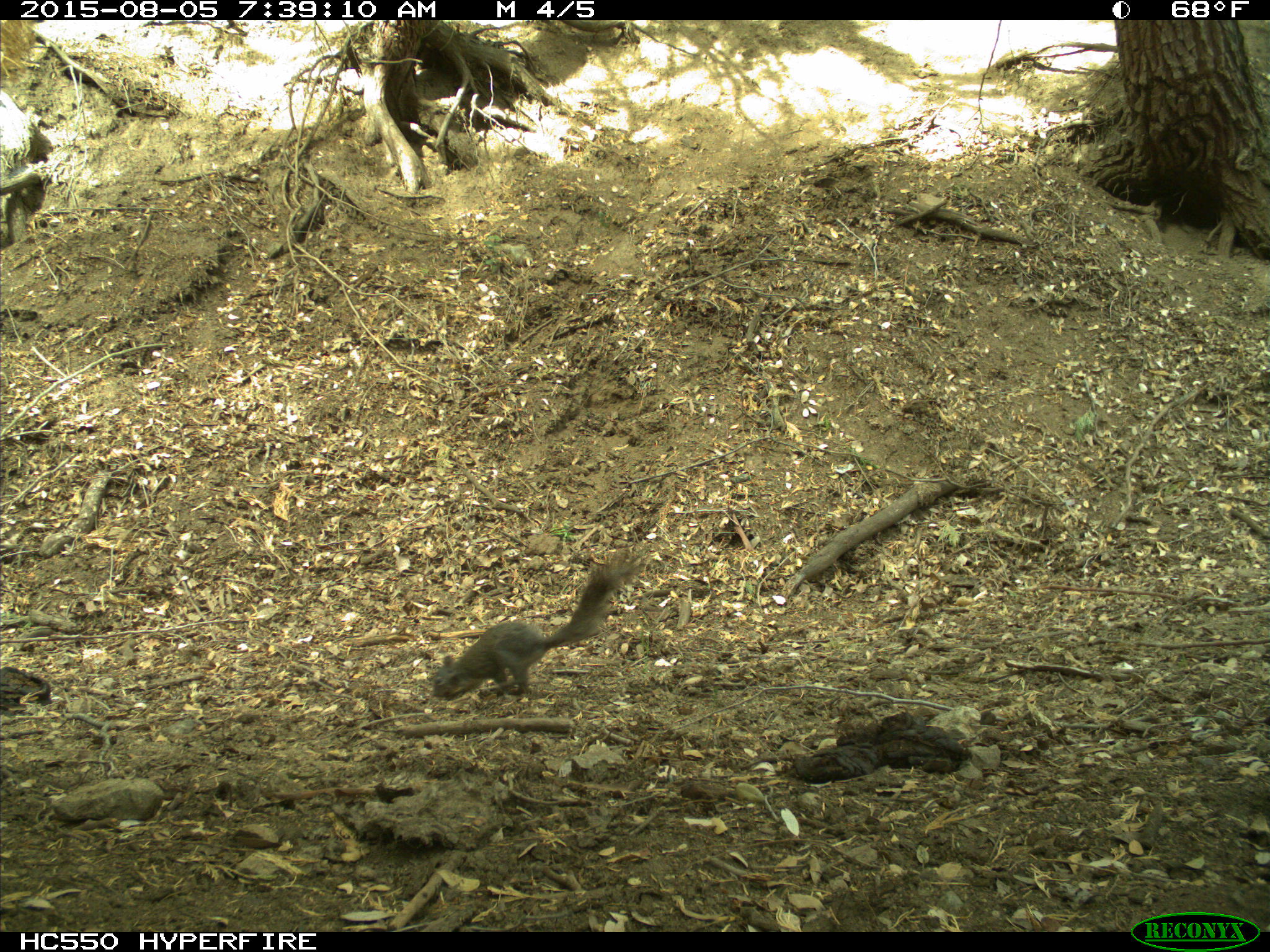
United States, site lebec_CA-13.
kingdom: Animalia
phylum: Chordata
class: Mammalia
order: Rodentia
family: Sciuridae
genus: Sciurus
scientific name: Sciurus carolinensis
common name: eastern gray squirrel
Sciurus carolinensis (eastern gray squirrel).